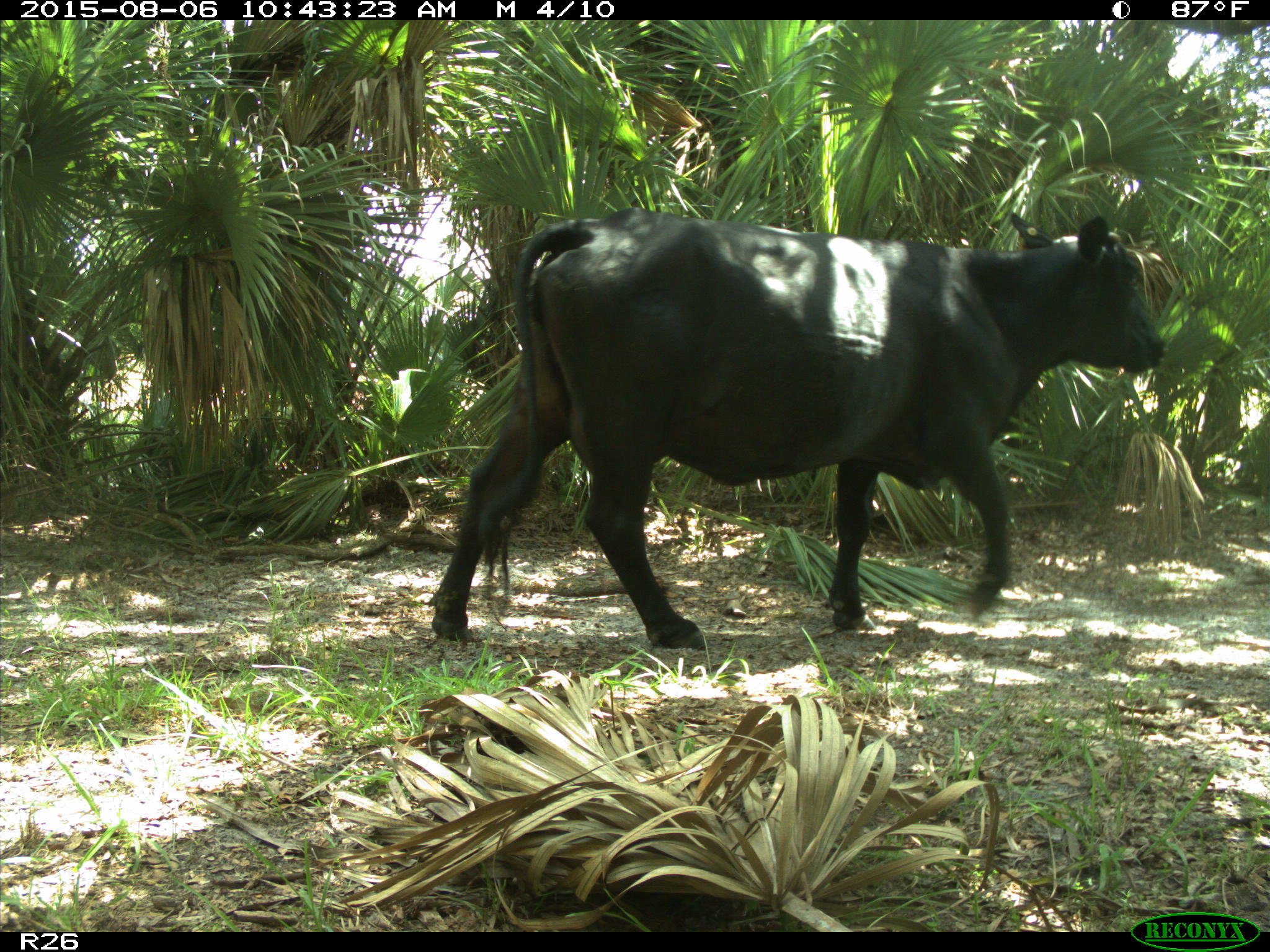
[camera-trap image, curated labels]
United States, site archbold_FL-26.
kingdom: Animalia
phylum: Chordata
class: Mammalia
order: Artiodactyla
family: Bovidae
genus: Bos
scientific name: Bos taurus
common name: domestic cow